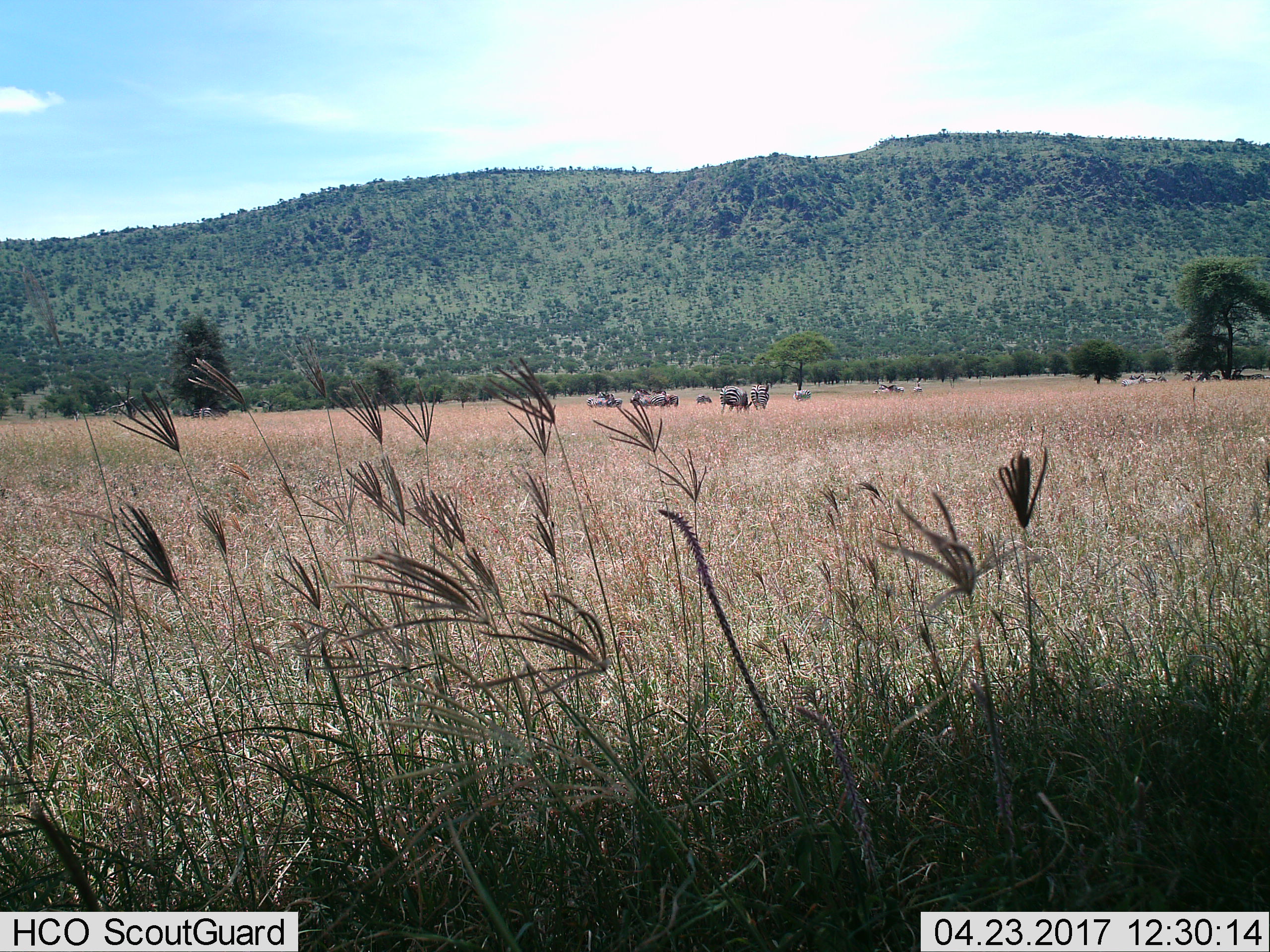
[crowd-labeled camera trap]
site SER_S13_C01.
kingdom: Animalia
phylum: Chordata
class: Mammalia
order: Perissodactyla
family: Equidae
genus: Equus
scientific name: Equus quagga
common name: plains zebra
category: zebraplains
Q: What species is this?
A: Zebraplains (plains zebra) (Equus quagga).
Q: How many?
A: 11-50.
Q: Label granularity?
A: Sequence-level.